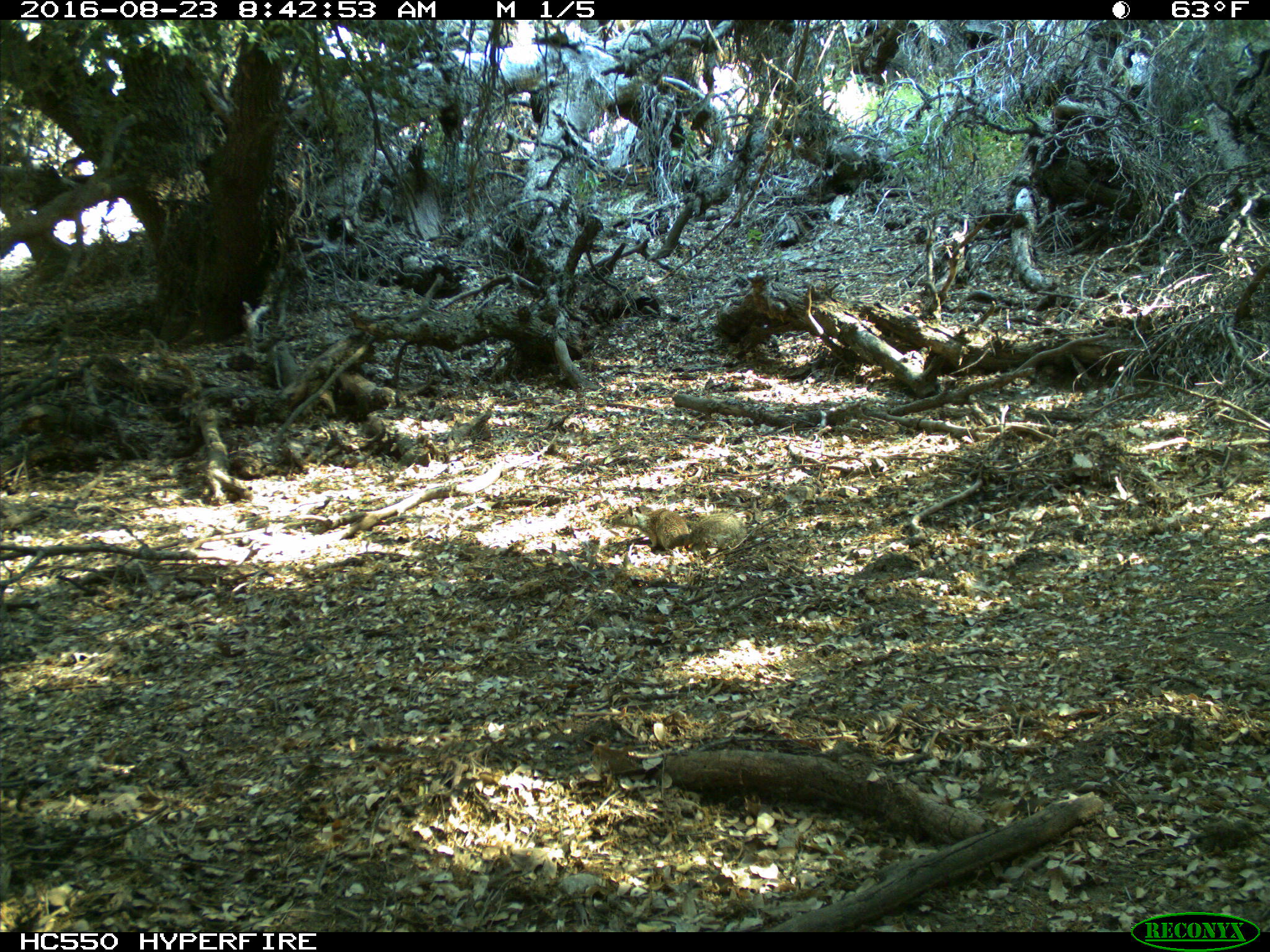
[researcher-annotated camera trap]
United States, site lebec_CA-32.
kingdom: Animalia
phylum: Chordata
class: Mammalia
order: Rodentia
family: Sciuridae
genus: Otospermophilus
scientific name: Otospermophilus beecheyi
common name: california ground squirrel